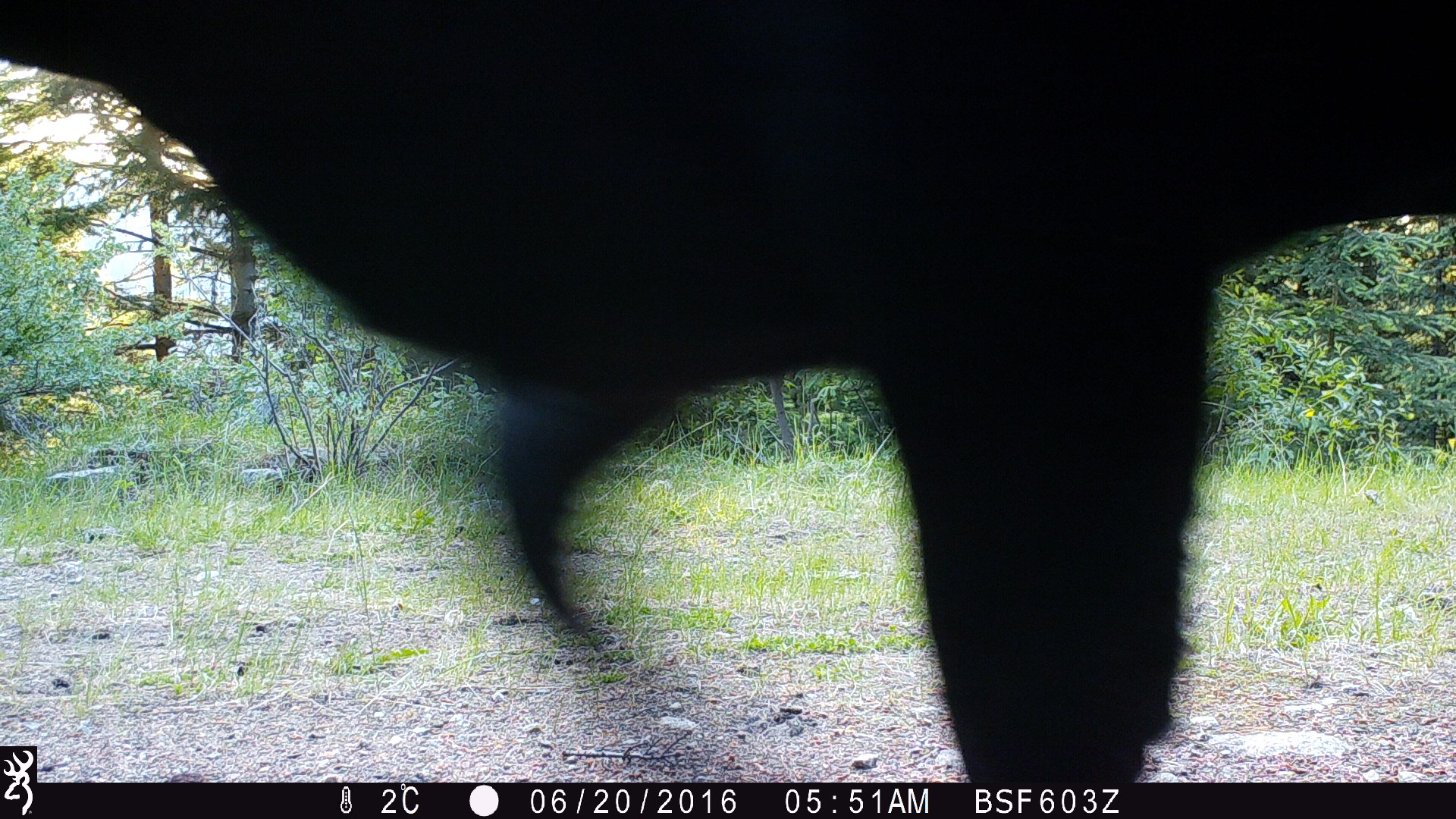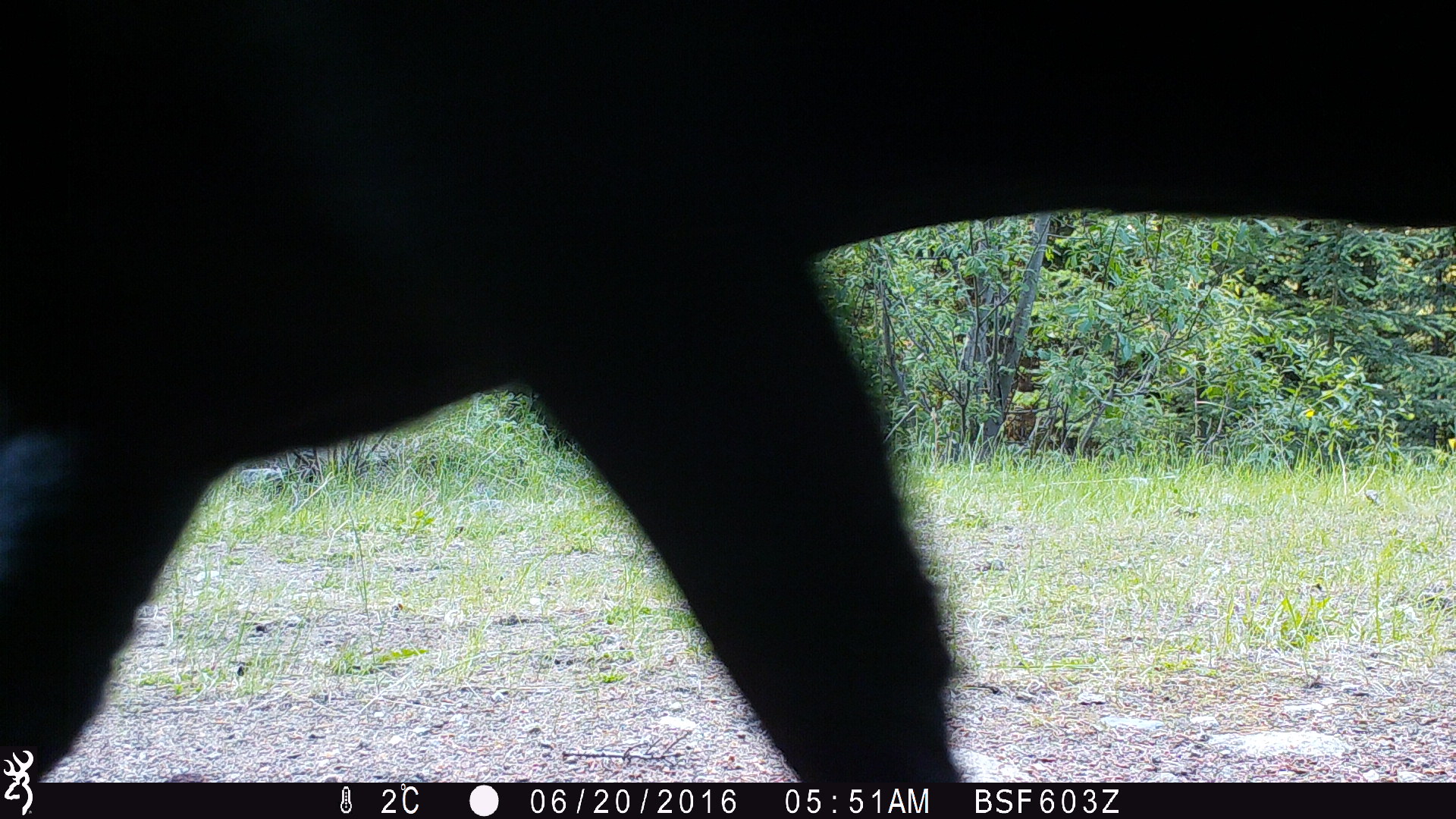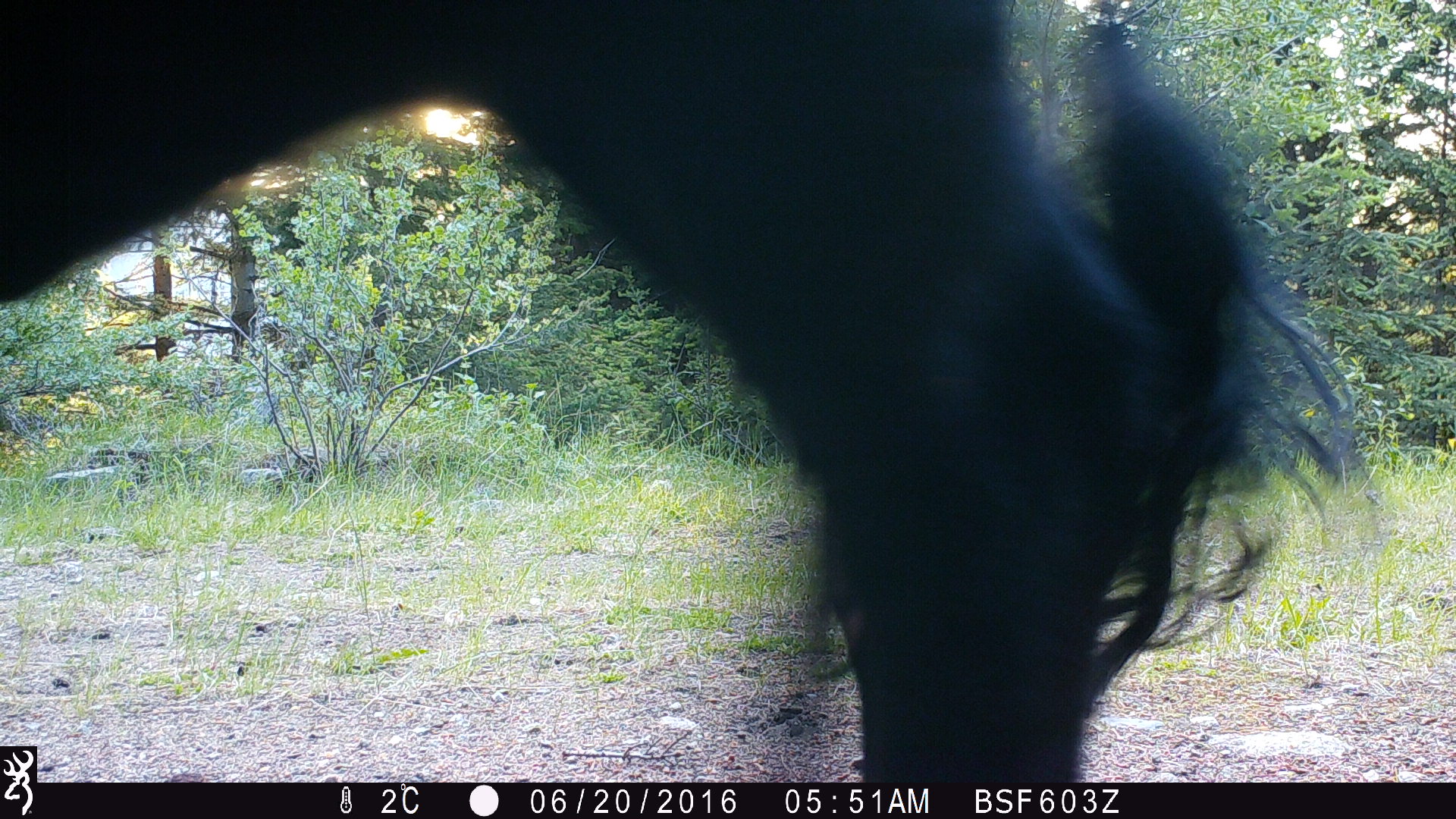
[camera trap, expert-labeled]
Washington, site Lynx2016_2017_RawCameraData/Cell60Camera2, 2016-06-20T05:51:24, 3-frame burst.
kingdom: Animalia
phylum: Chordata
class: Mammalia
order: Artiodactyla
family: Bovidae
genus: Bos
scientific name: Bos taurus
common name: domestic cattle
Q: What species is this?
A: Domestic cattle (Bos taurus).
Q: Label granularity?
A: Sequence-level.